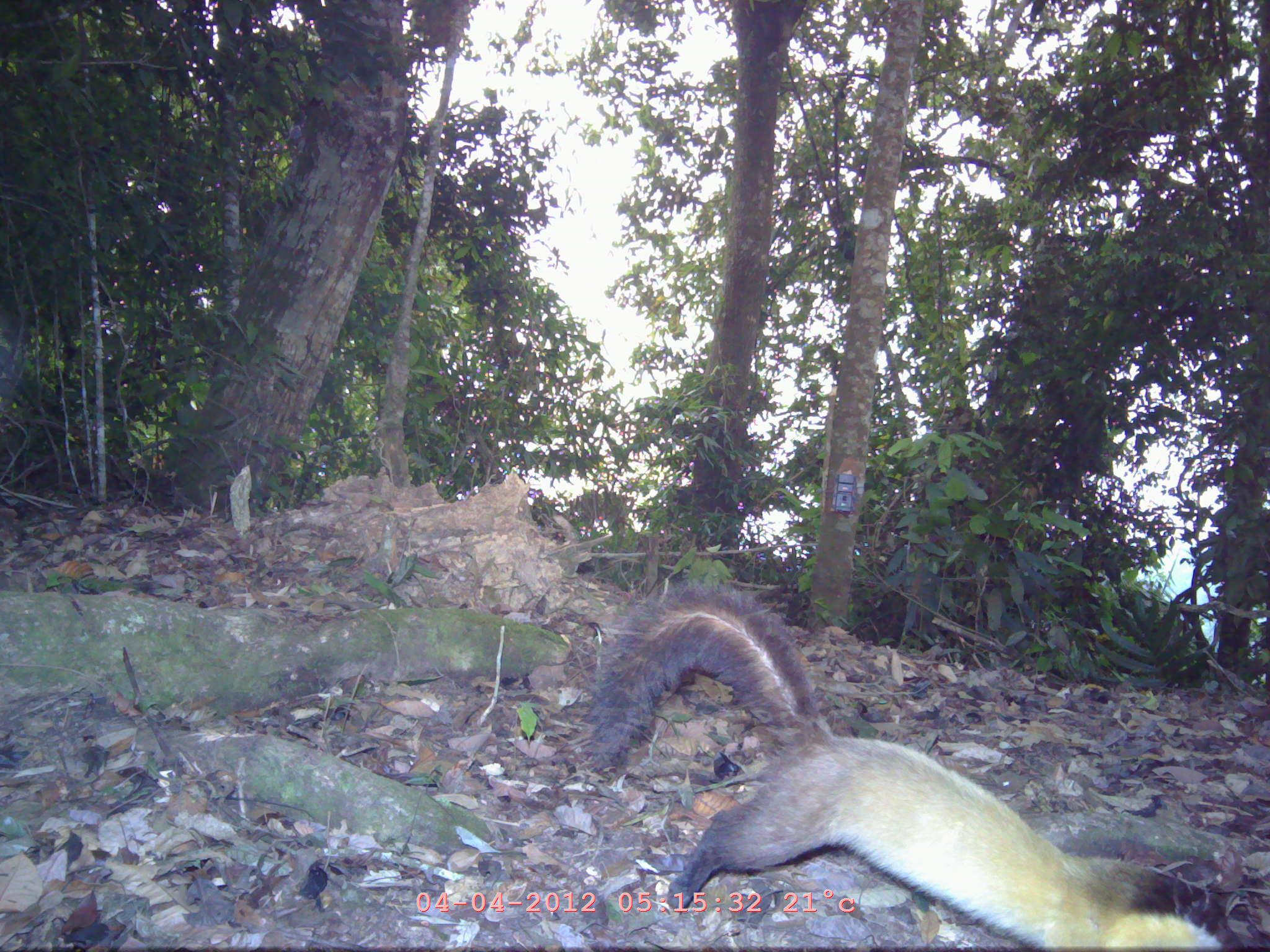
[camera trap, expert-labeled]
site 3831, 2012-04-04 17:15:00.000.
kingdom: Animalia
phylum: Chordata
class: Mammalia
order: Carnivora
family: Mustelidae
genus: Martes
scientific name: Martes flavigula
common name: yellow-throated marten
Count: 1.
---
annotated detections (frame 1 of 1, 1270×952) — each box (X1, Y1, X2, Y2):
martes flavigula: (567, 574, 1241, 945)